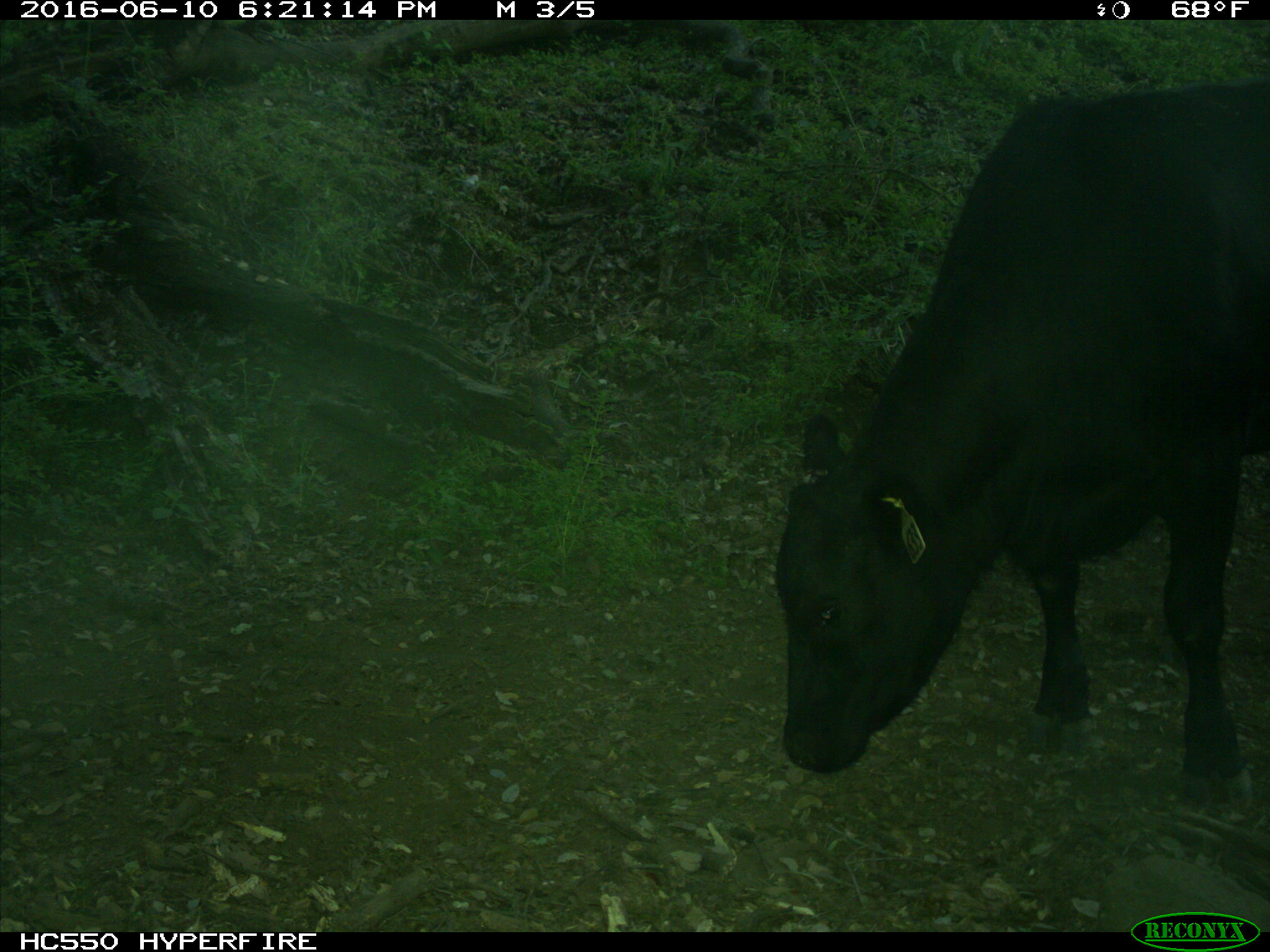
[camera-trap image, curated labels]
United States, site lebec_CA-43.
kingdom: Animalia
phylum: Chordata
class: Mammalia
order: Artiodactyla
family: Bovidae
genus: Bos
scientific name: Bos taurus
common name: domestic cow